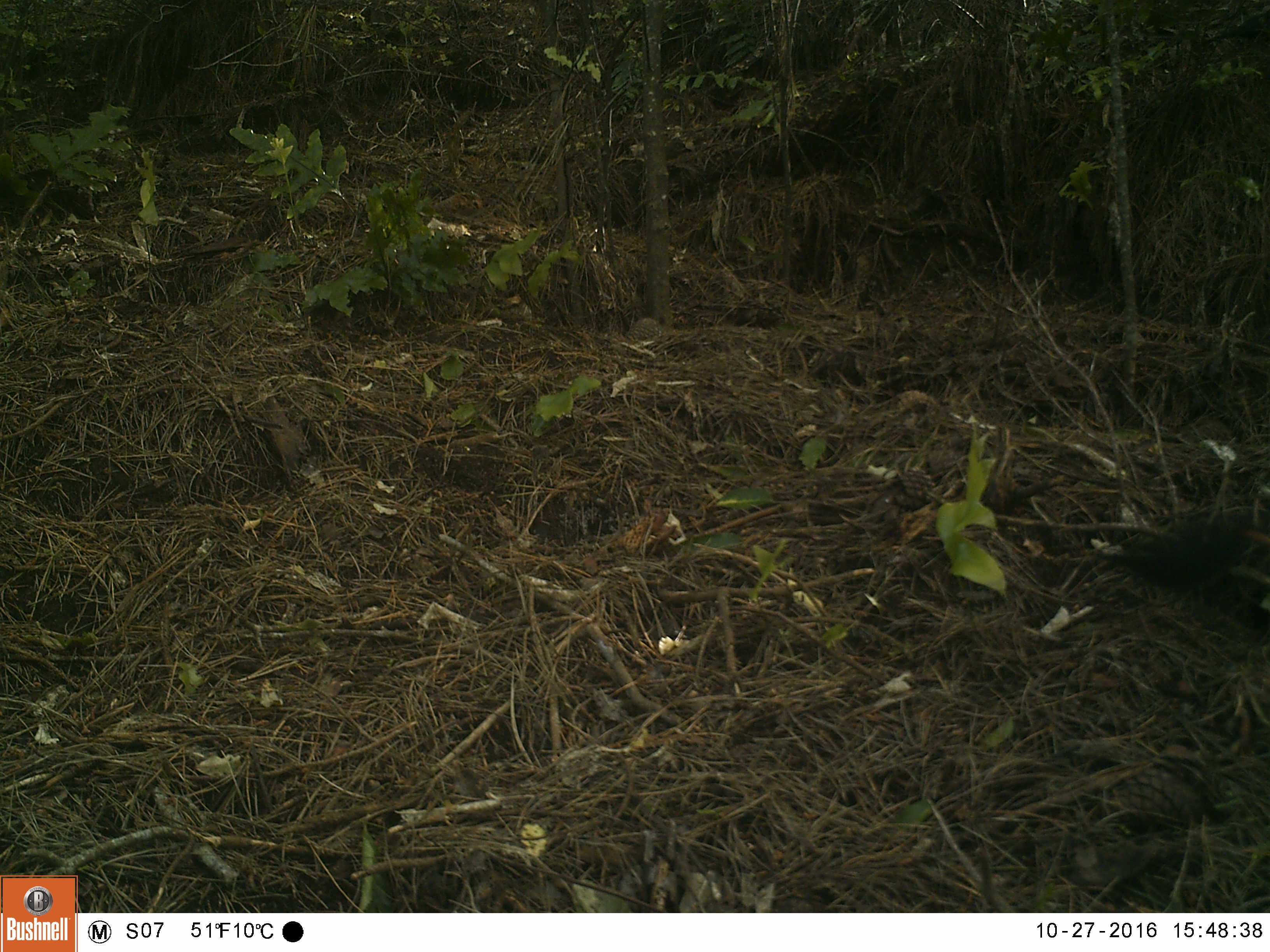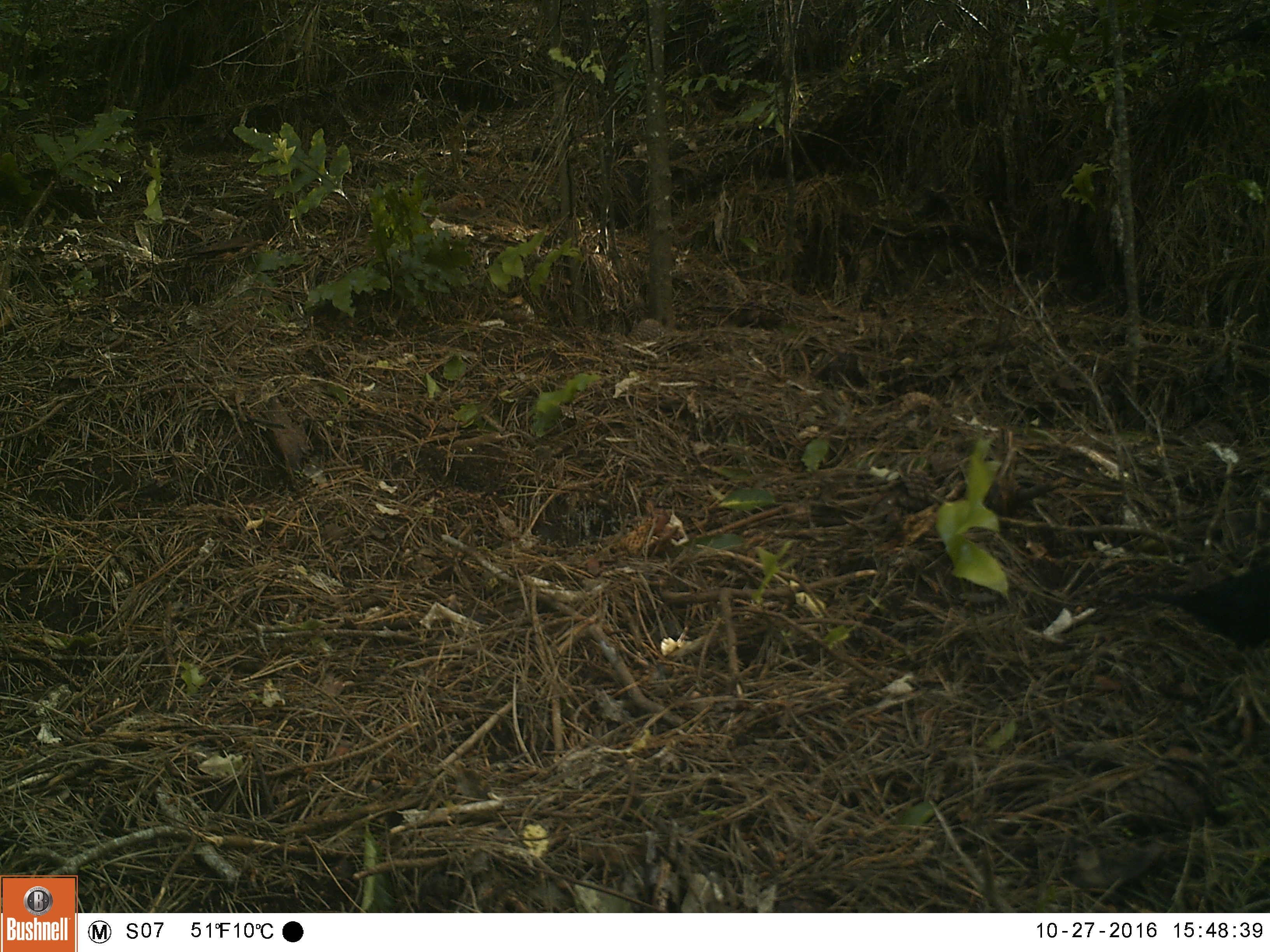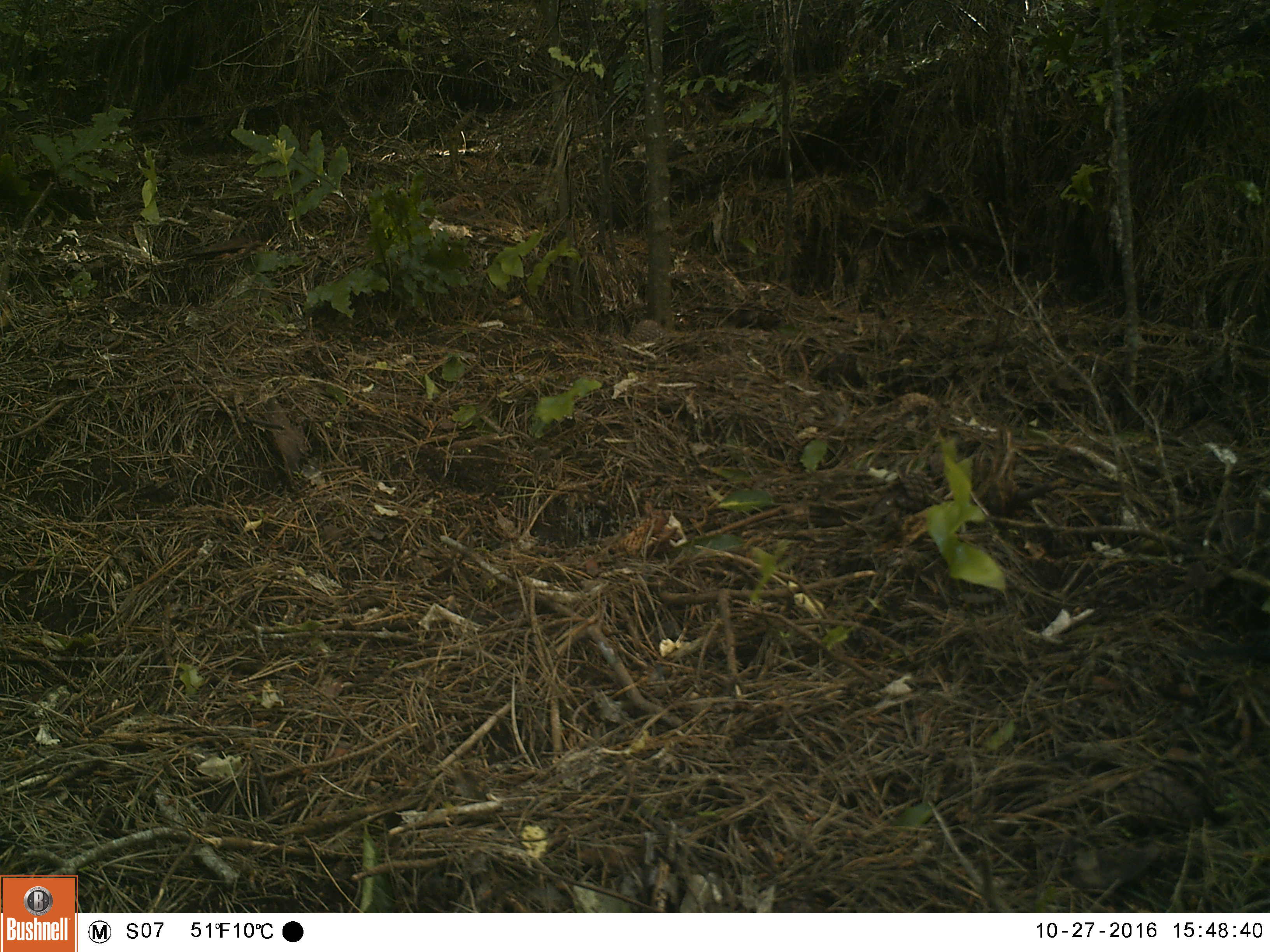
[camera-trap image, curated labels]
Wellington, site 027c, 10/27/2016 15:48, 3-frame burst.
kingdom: Animalia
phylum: Chordata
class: Aves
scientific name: Aves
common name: bird